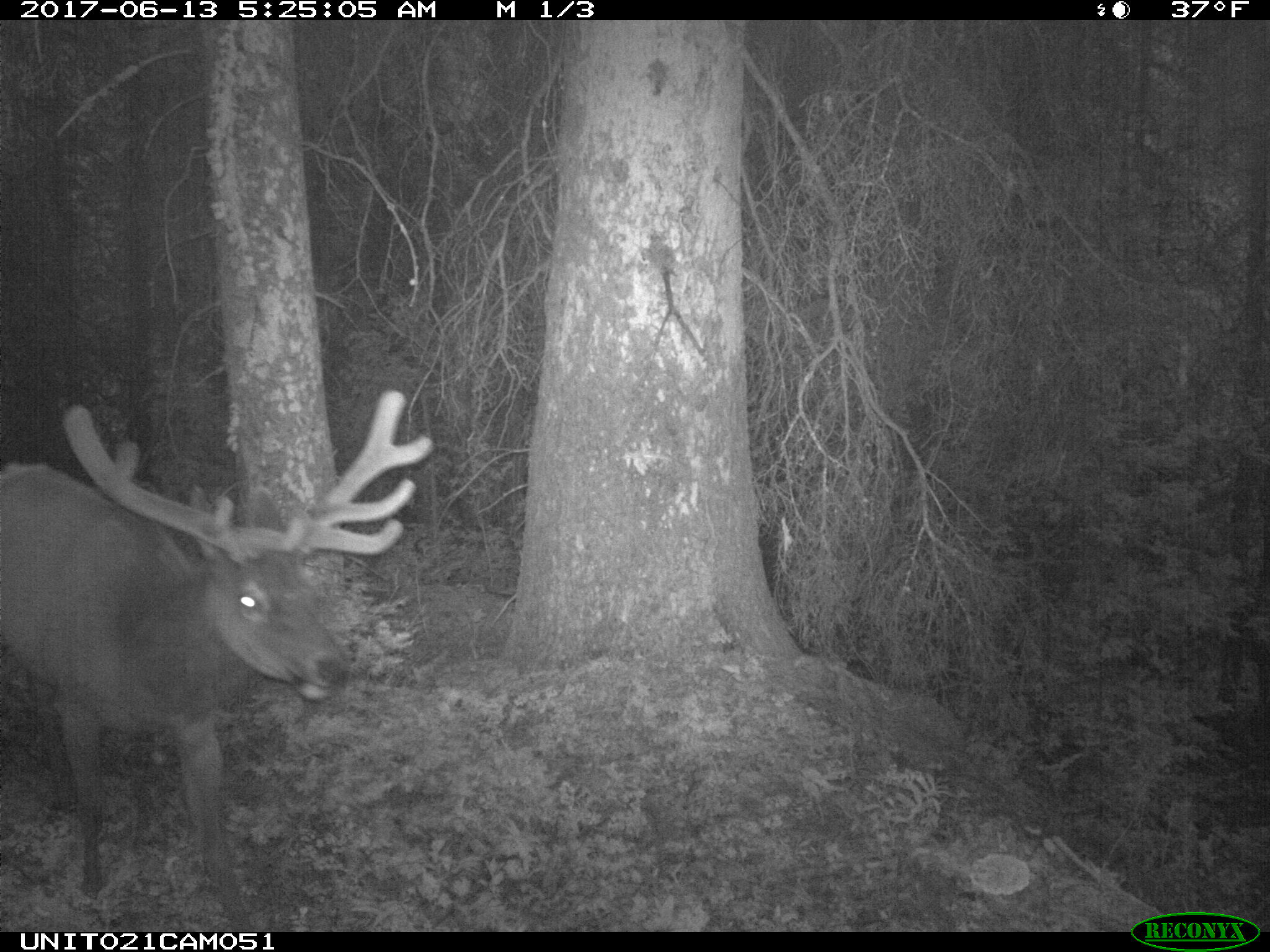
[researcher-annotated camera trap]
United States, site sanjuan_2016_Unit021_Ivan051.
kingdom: Animalia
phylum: Chordata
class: Mammalia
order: Artiodactyla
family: Cervidae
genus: Cervus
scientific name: Cervus elaphus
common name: red deer